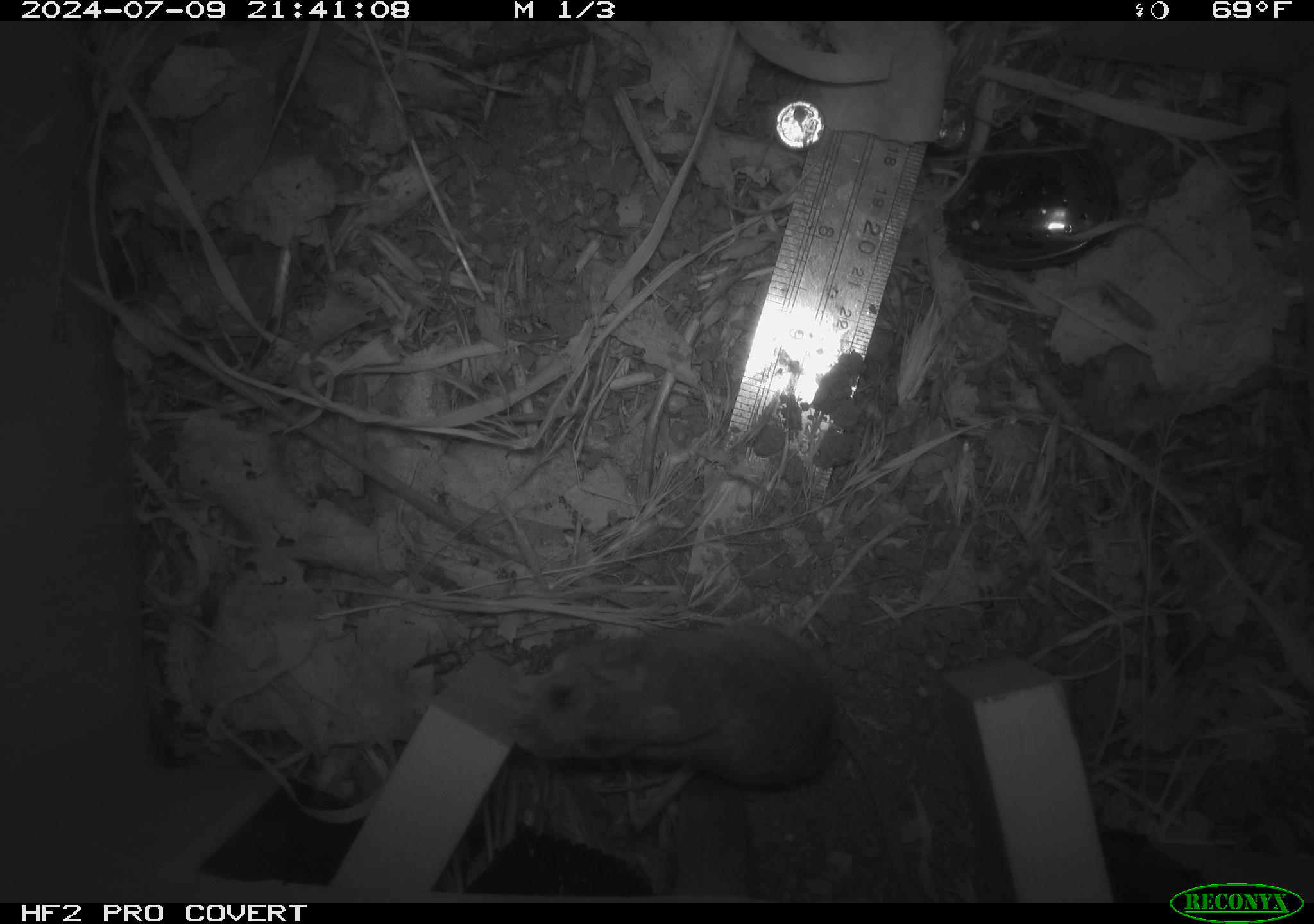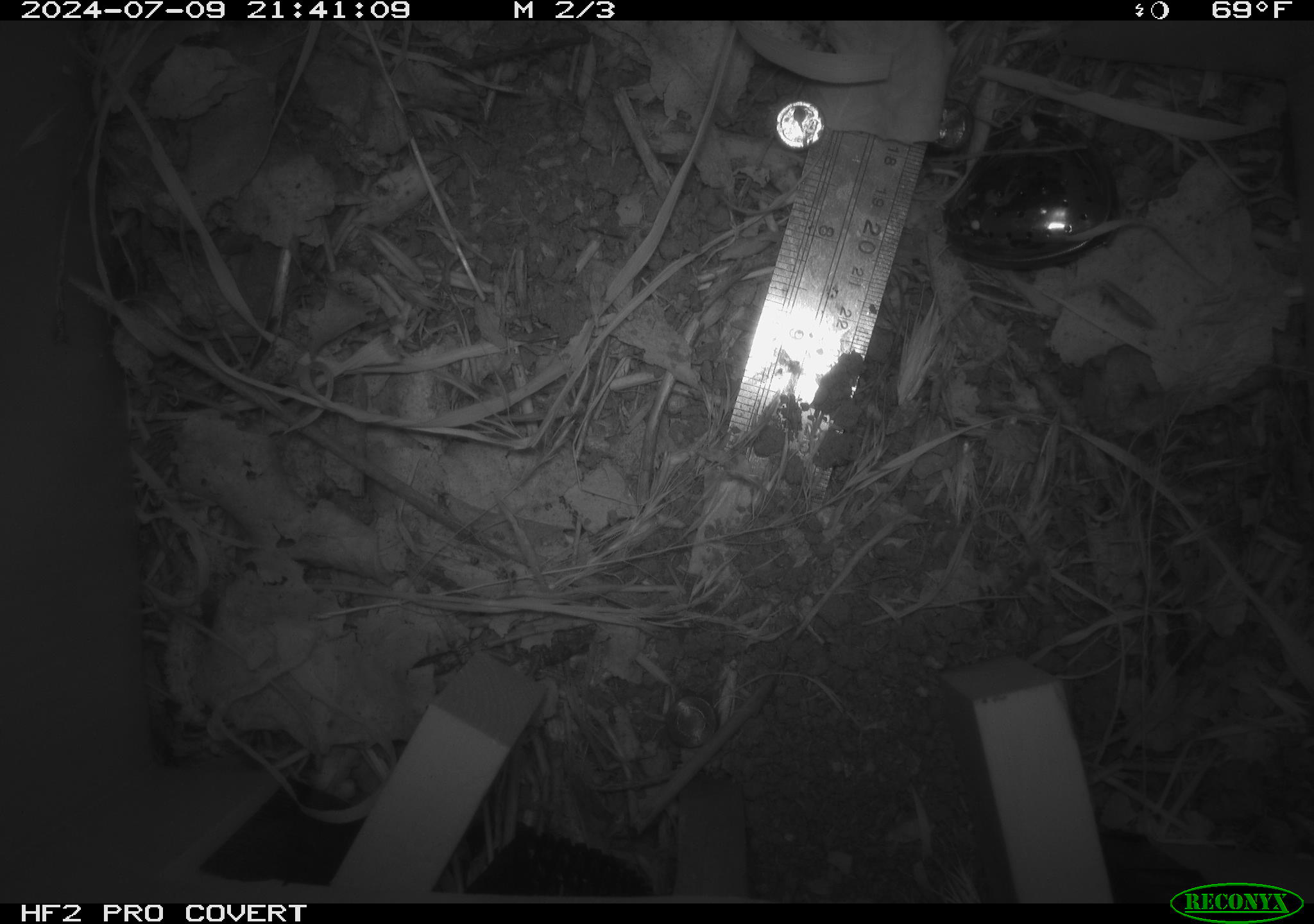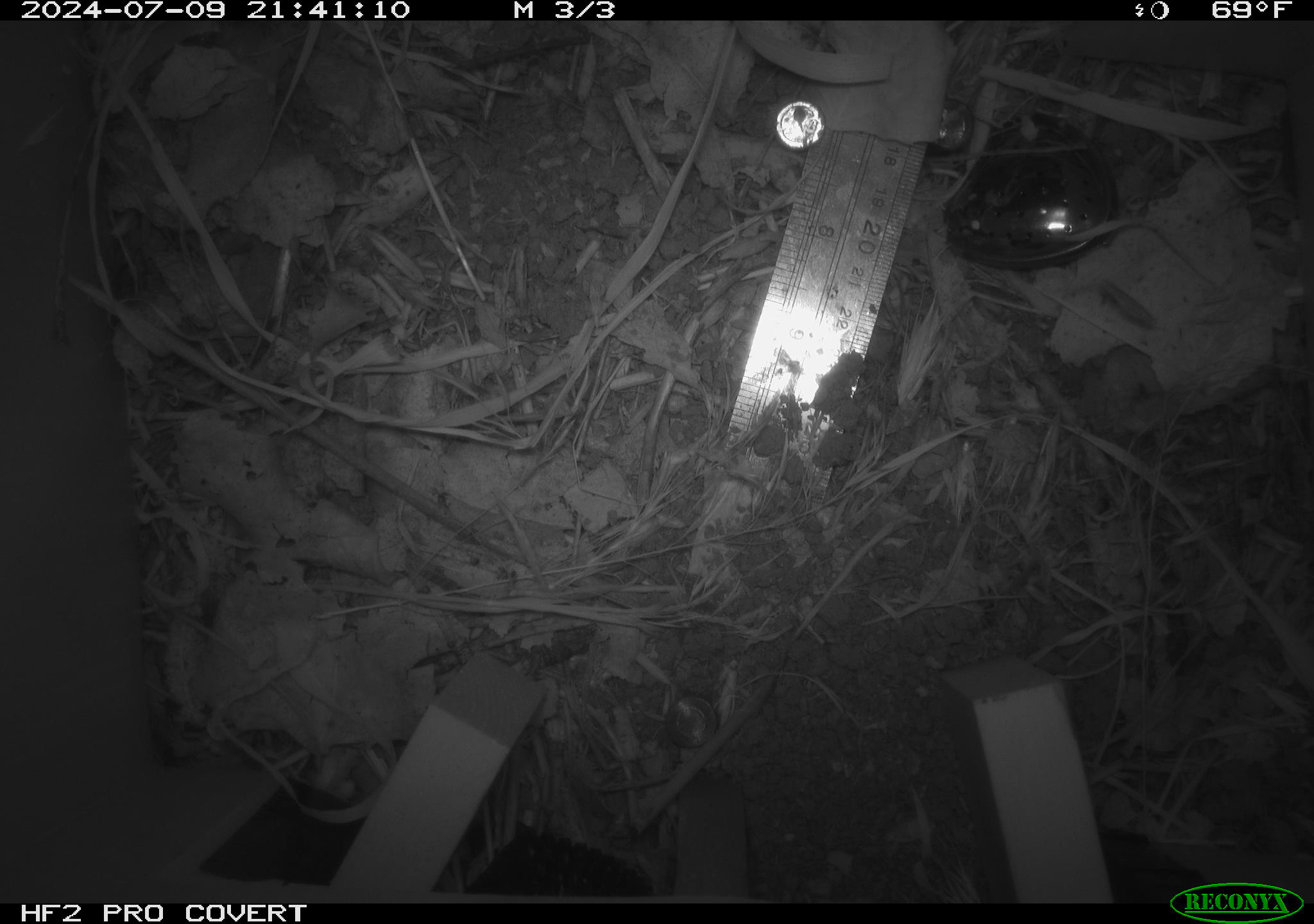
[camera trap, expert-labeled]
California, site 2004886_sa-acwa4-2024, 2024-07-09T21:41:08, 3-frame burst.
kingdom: Animalia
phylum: Chordata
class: Mammalia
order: Rodentia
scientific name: Rodentia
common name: mouse species